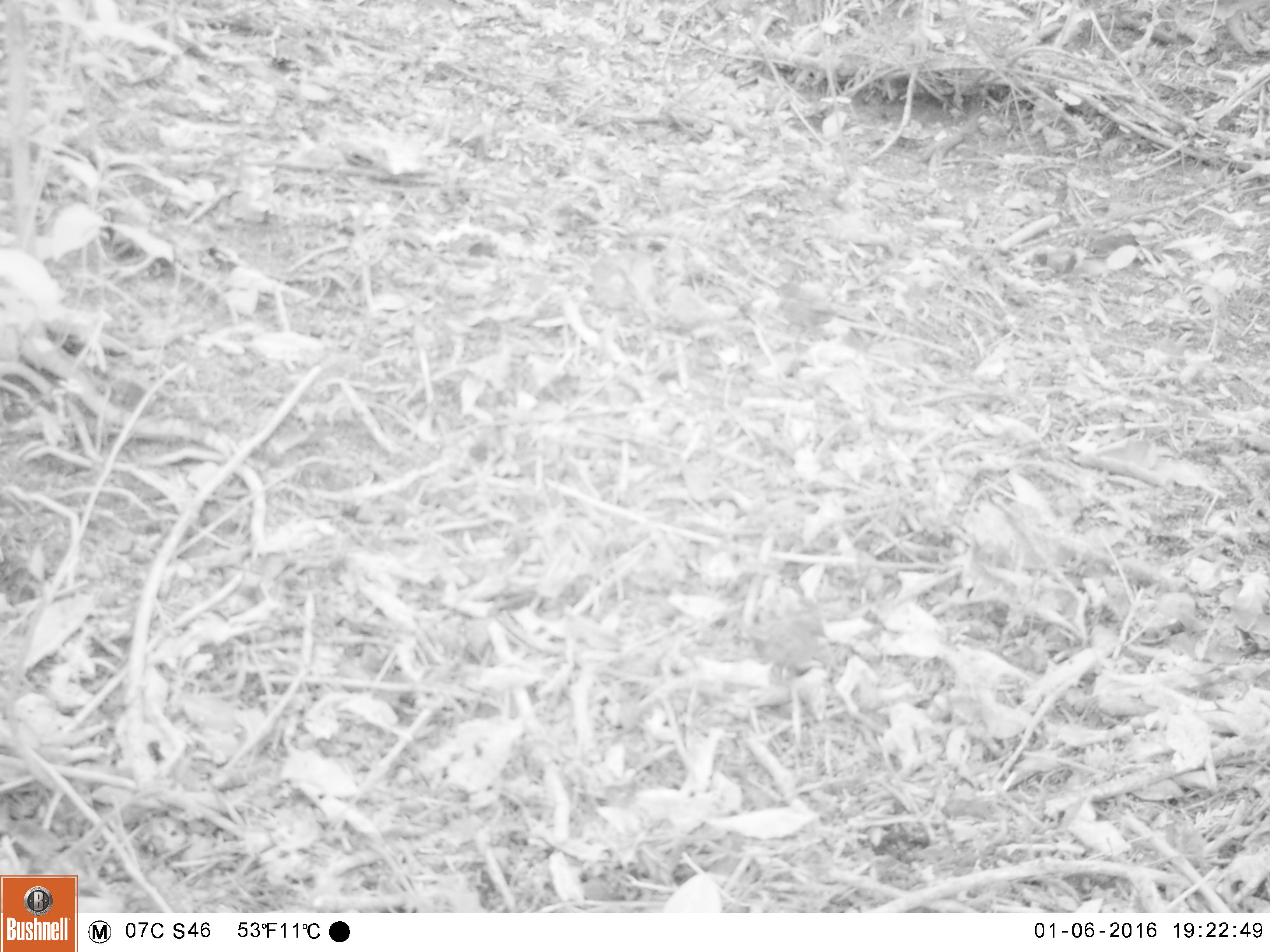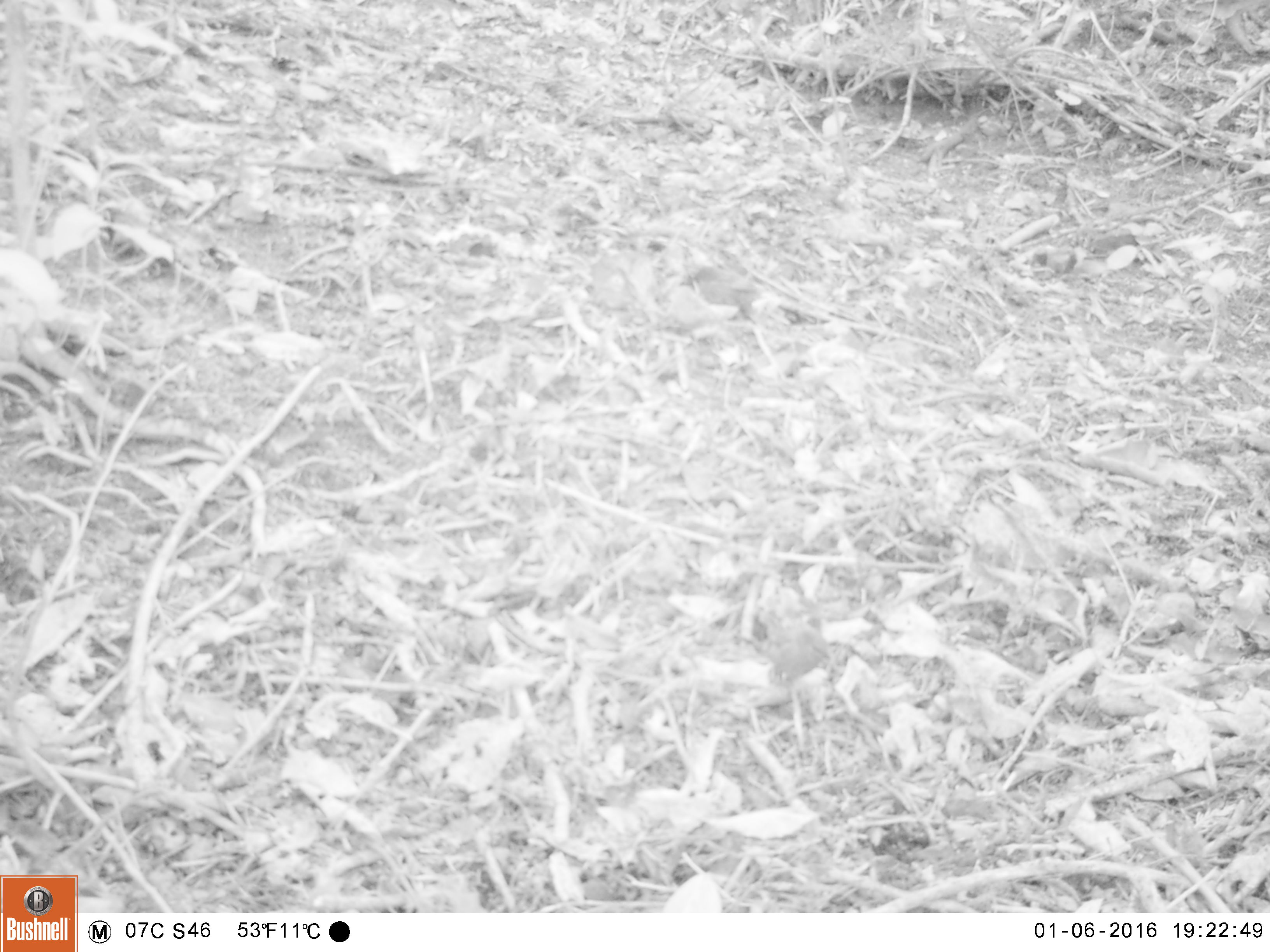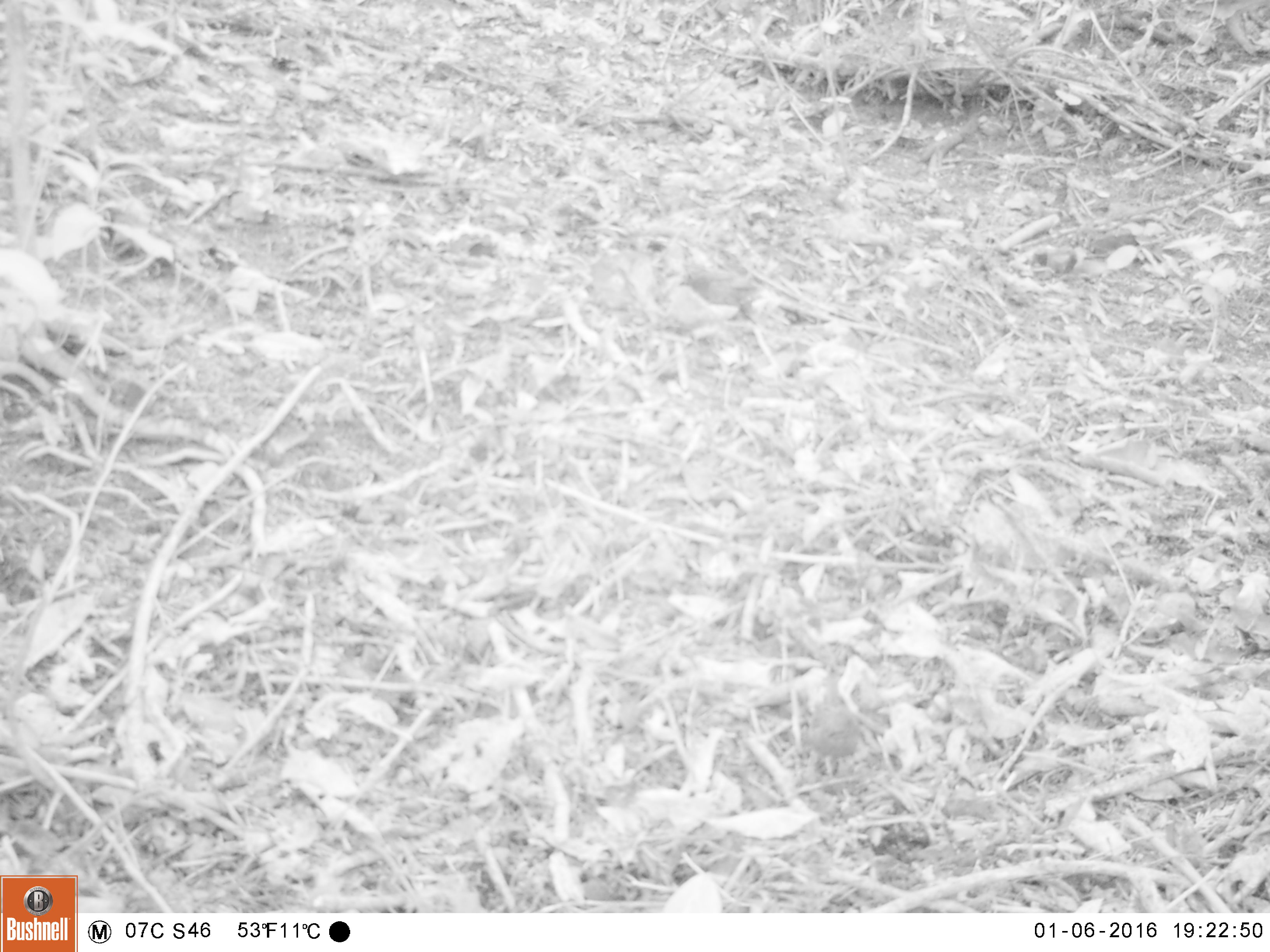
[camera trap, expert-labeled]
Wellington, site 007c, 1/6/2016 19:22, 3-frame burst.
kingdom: Animalia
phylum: Chordata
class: Aves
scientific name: Aves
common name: bird